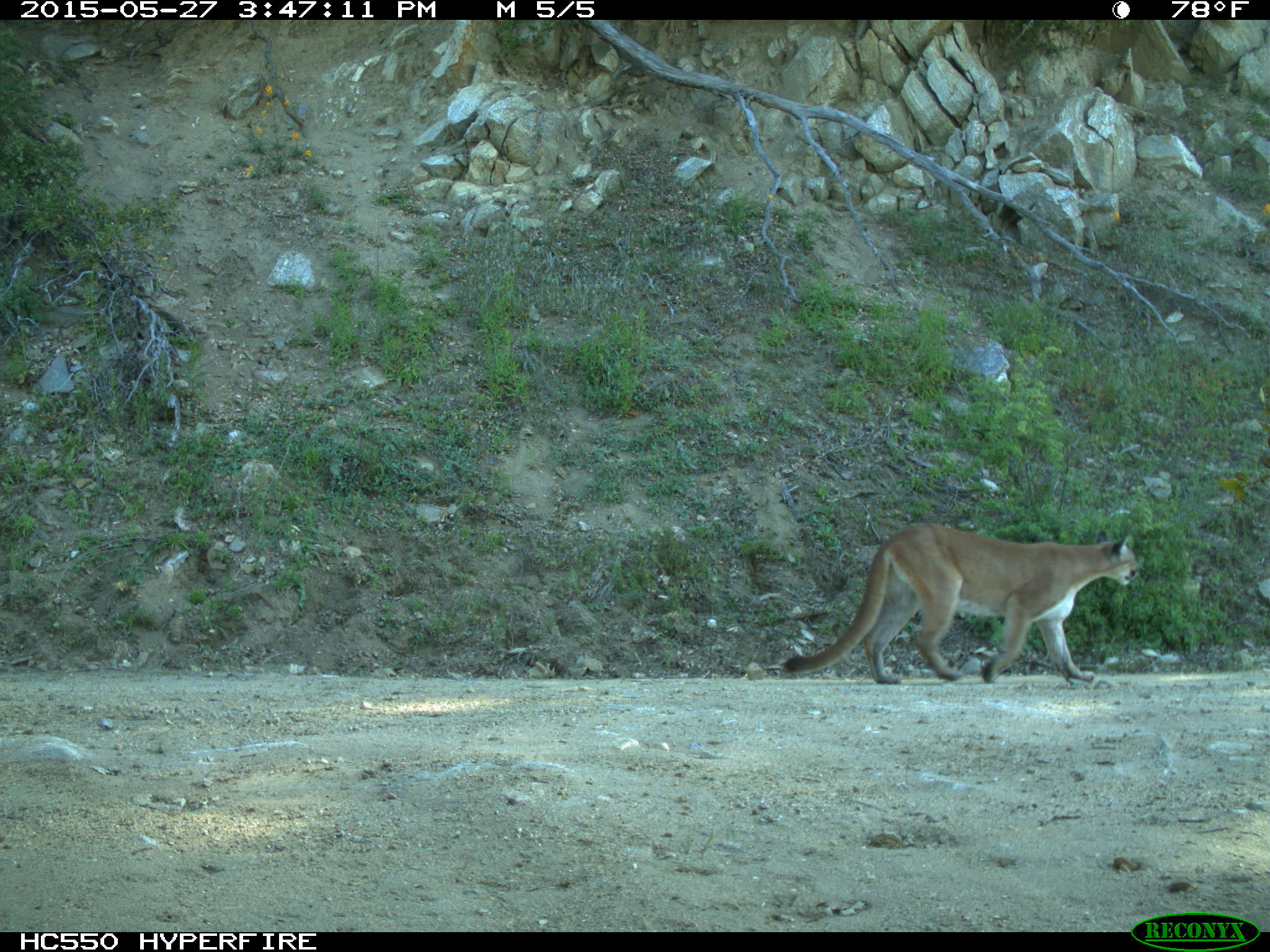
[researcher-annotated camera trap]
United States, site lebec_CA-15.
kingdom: Animalia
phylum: Chordata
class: Mammalia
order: Carnivora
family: Felidae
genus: Puma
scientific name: Puma concolor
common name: mountain lion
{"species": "Puma concolor (mountain lion)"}